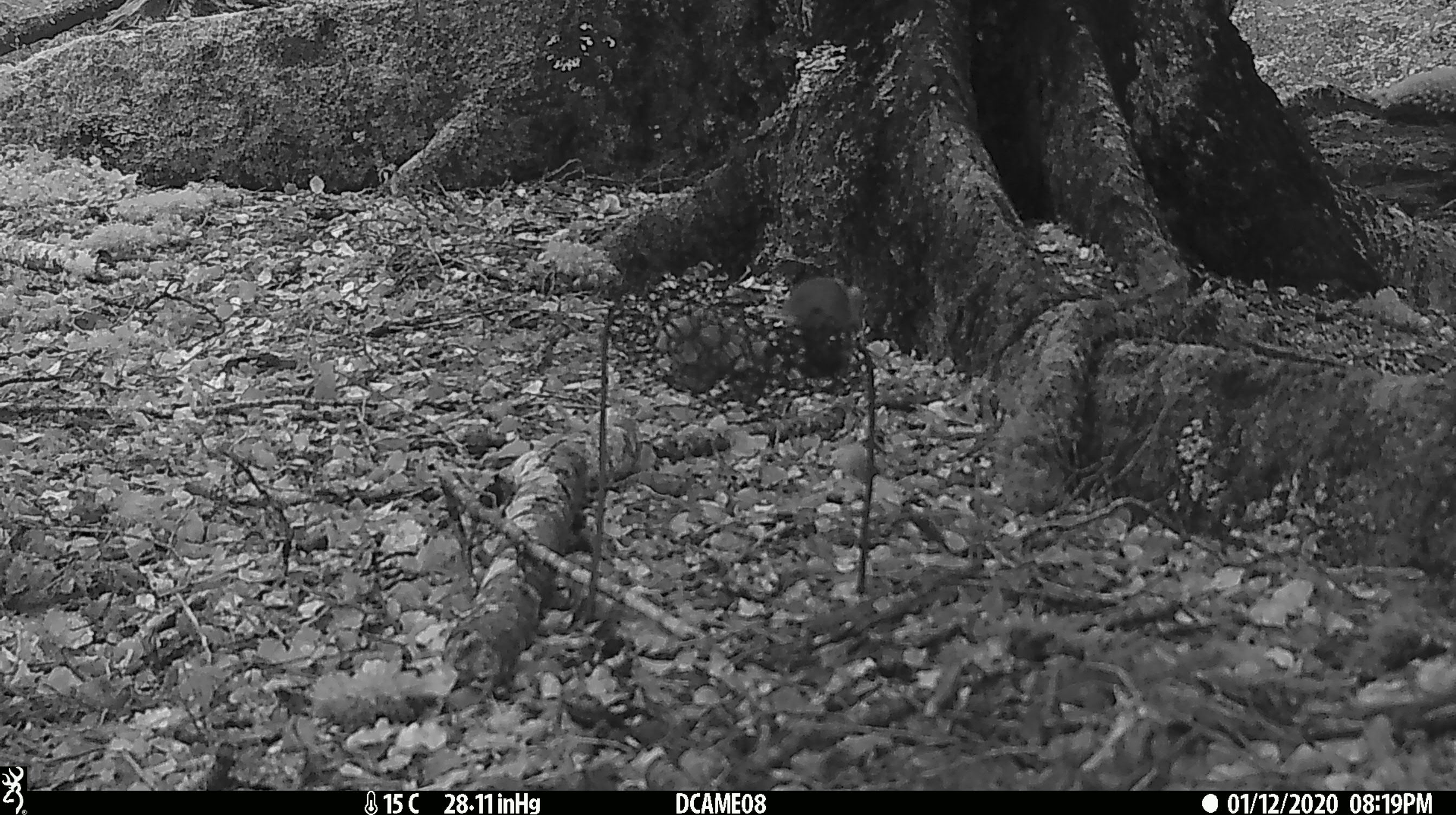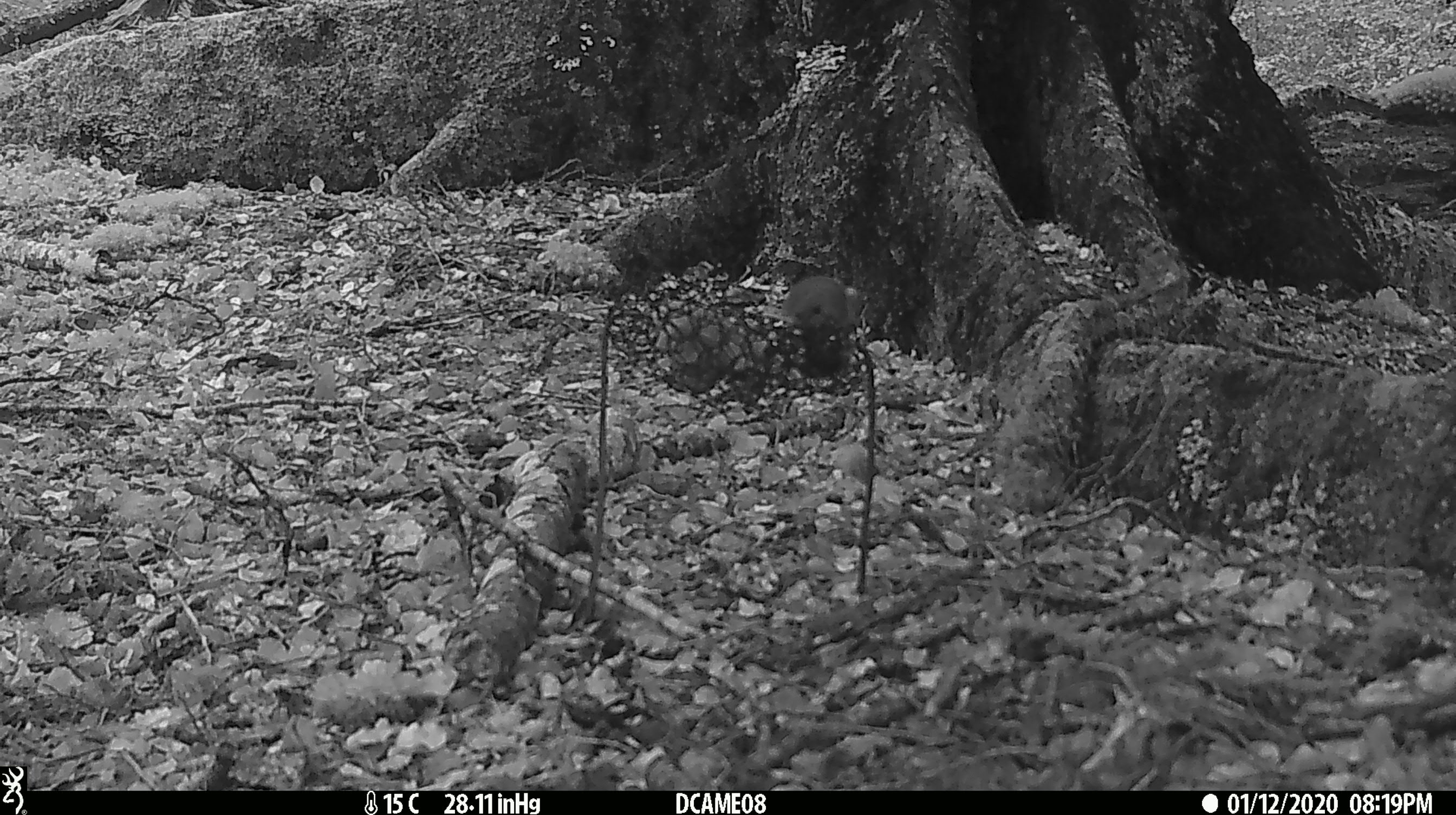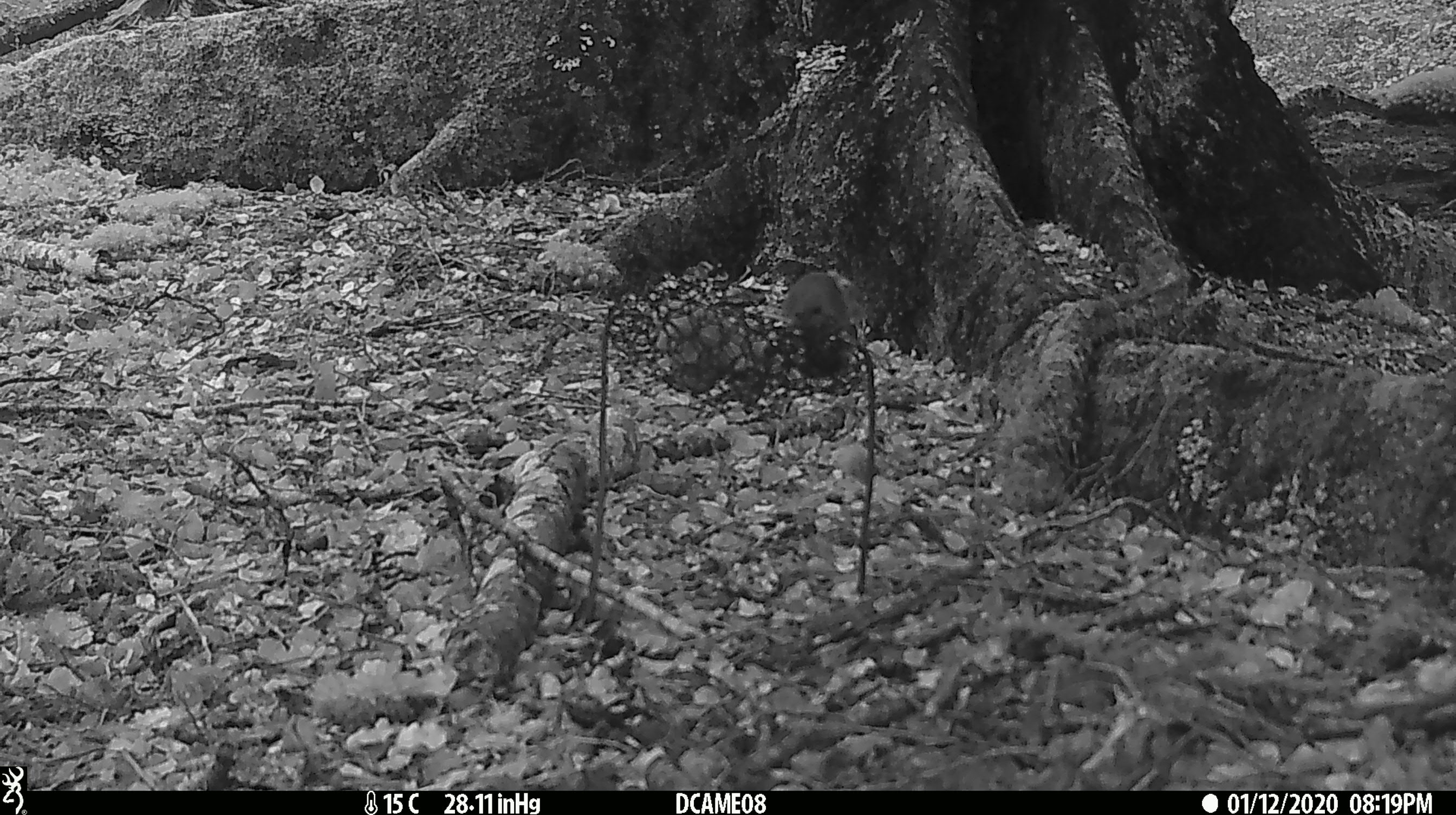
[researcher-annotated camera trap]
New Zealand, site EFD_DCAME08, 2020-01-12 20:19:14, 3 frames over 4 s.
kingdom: Animalia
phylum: Chordata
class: Mammalia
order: Rodentia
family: Muridae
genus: Mus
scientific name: Mus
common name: mouse